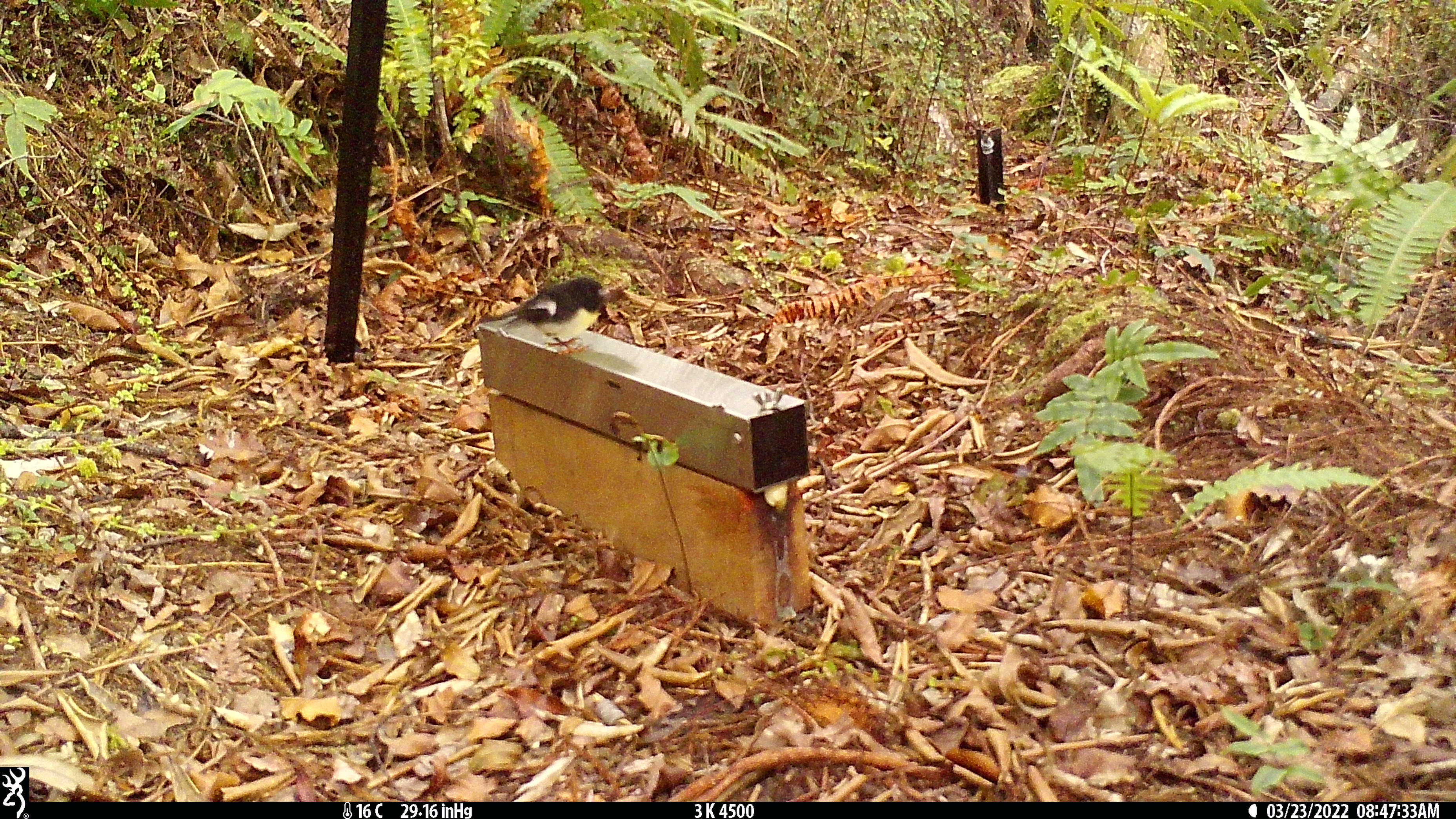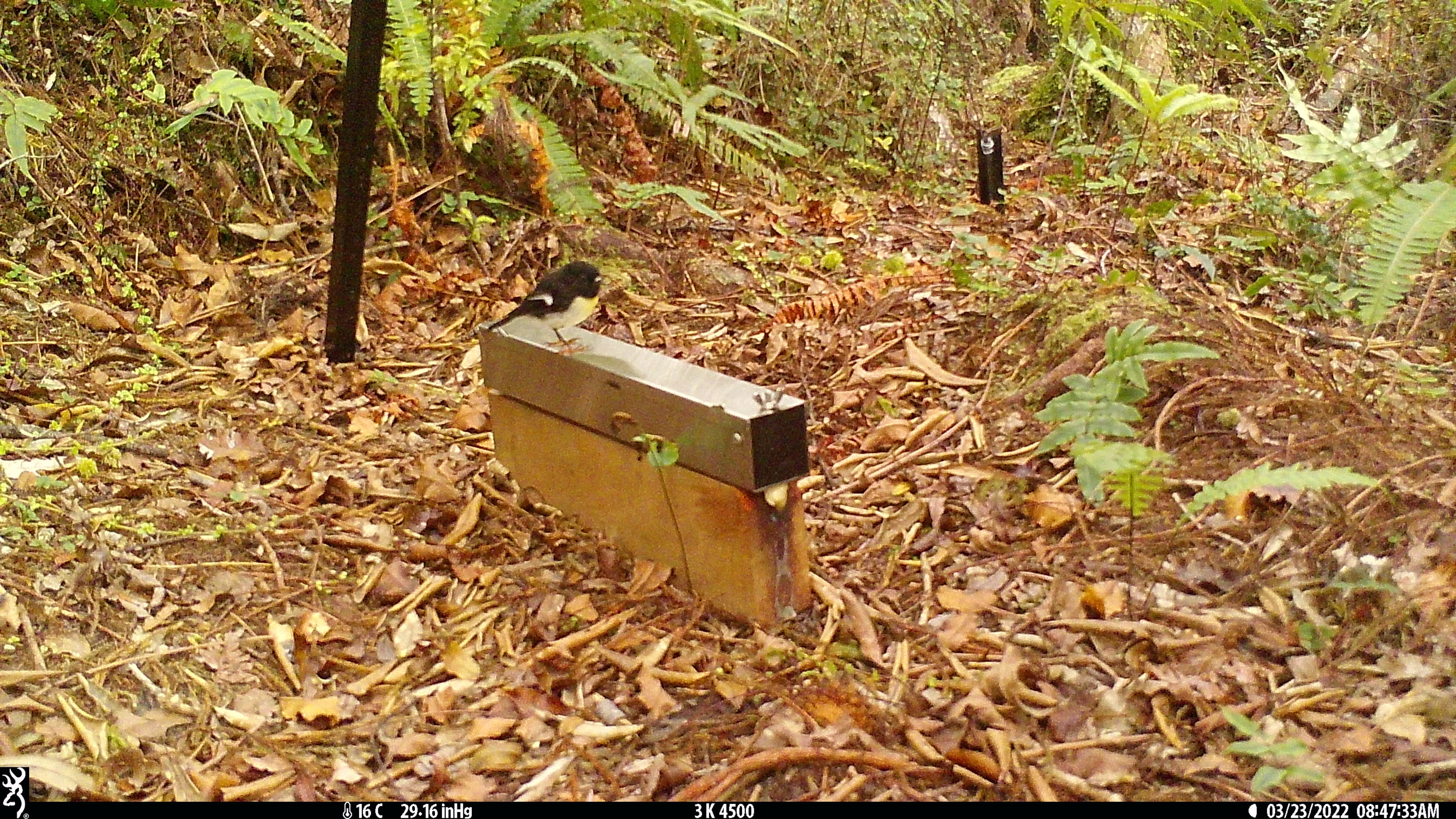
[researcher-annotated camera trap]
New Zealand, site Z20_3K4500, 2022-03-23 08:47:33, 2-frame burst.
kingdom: Animalia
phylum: Chordata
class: Aves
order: Passeriformes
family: Petroicidae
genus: Petroica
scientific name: Petroica macrocephala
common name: tomtit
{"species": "tomtit (Petroica macrocephala)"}